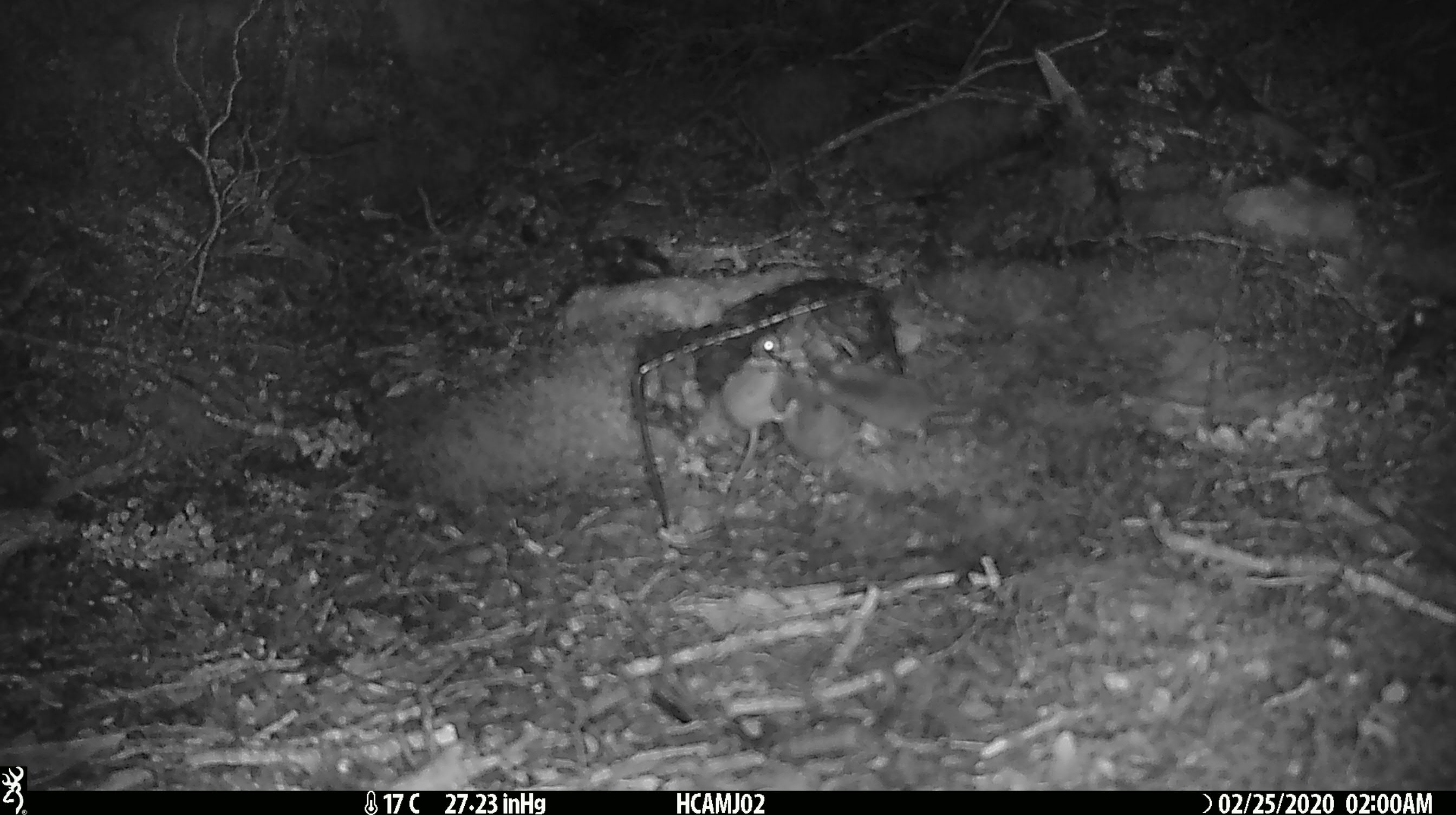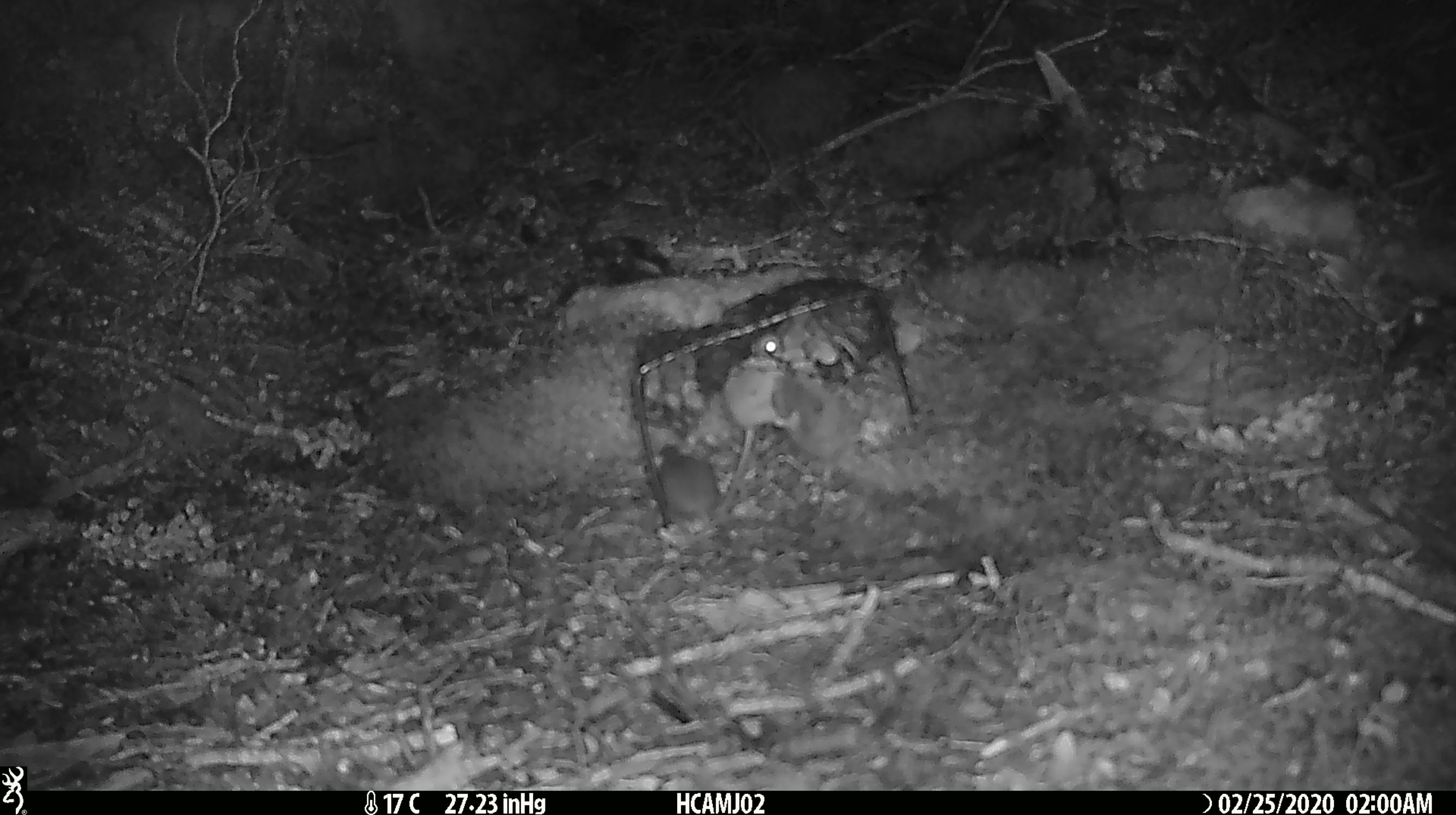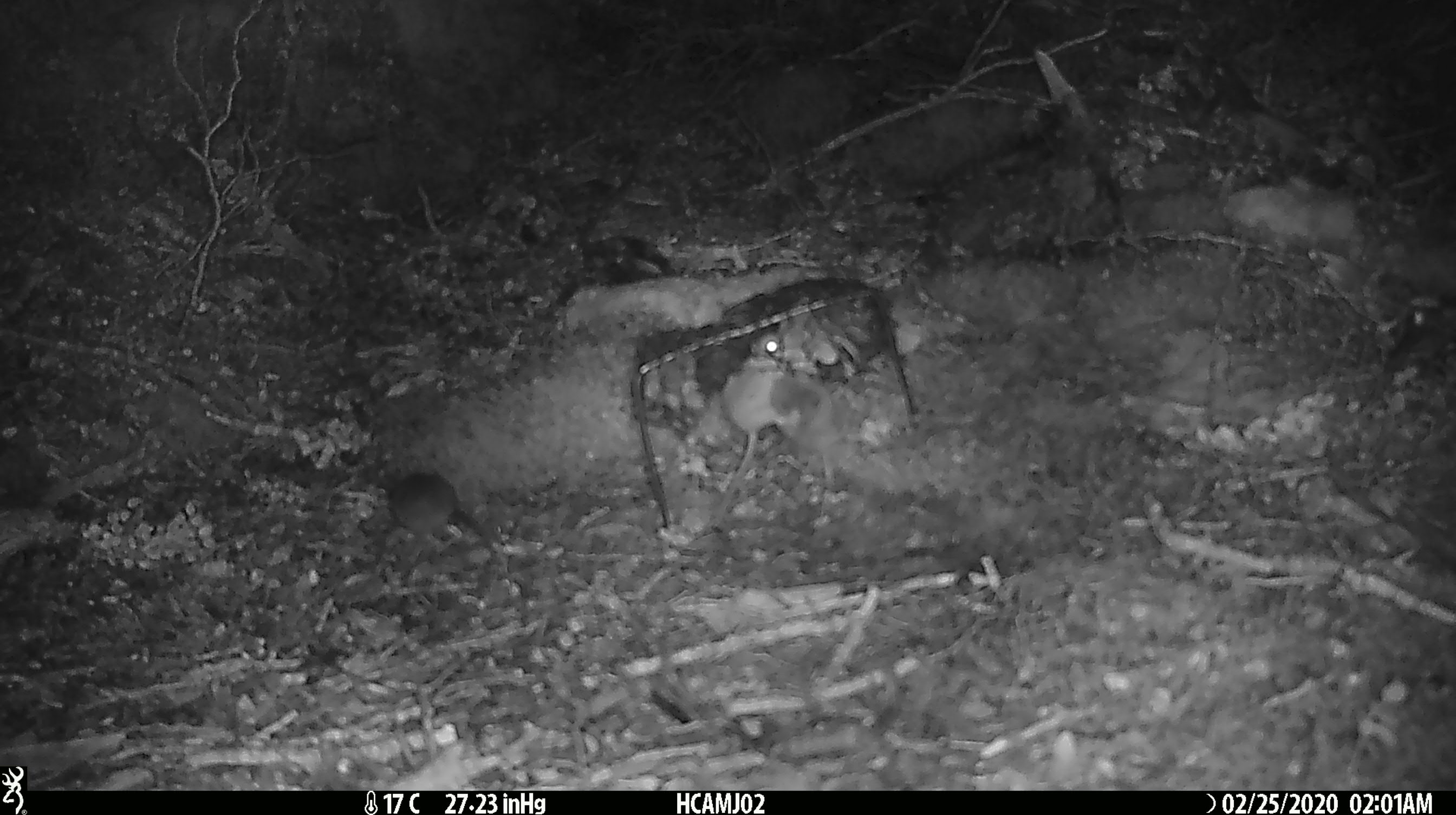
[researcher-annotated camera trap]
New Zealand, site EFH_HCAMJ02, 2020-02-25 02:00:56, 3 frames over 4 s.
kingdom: Animalia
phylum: Chordata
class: Mammalia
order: Rodentia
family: Muridae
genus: Mus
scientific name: Mus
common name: mouse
Mouse (Mus).